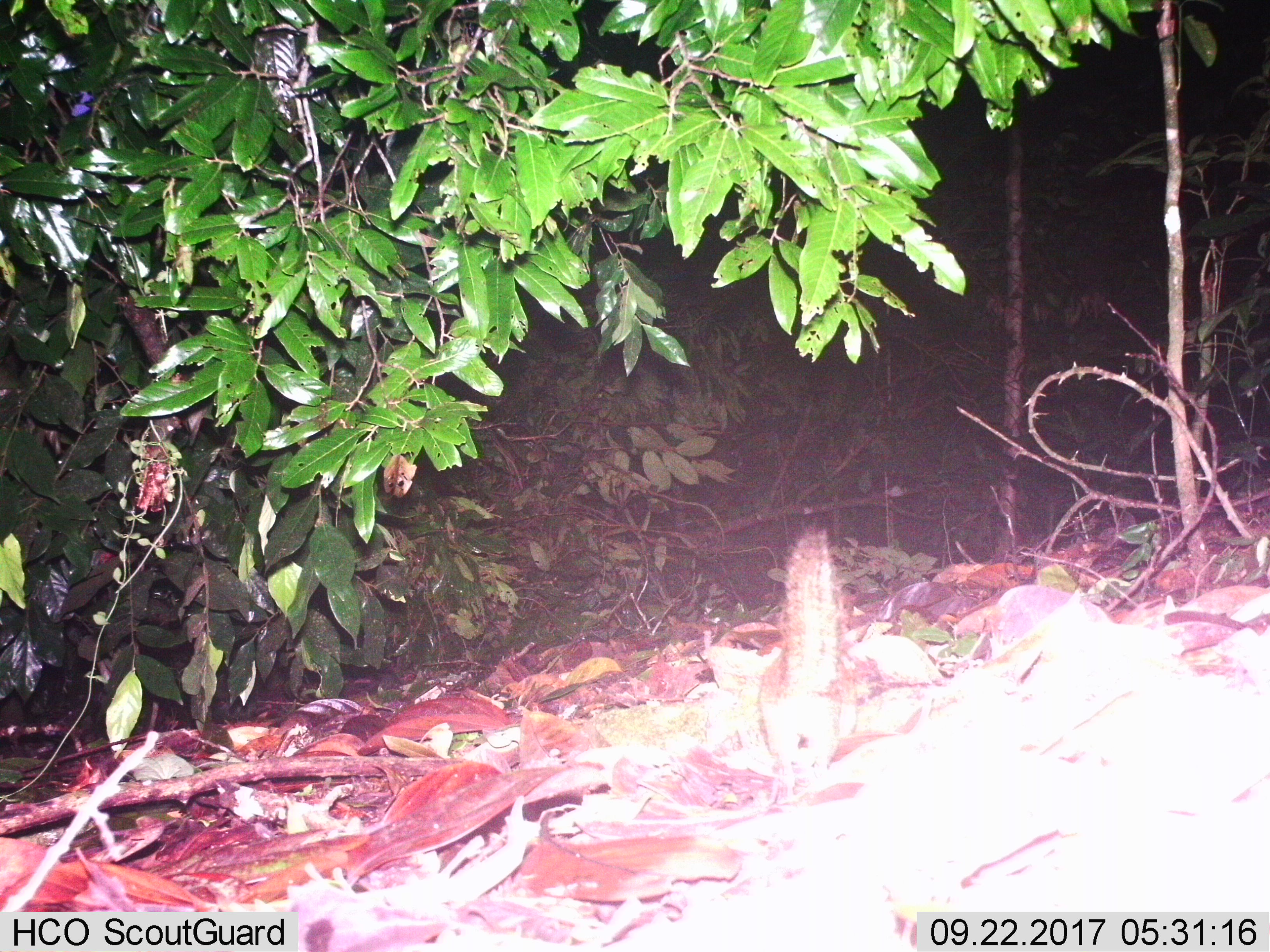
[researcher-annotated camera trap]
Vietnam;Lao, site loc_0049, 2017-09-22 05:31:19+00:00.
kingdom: Animalia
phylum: Chordata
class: Mammalia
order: Rodentia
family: Sciuridae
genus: Callosciurus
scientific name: Callosciurus erythraeus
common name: pallas's squirrel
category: pallass squirrel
Pallass squirrel (pallas's squirrel) (Callosciurus erythraeus). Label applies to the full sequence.